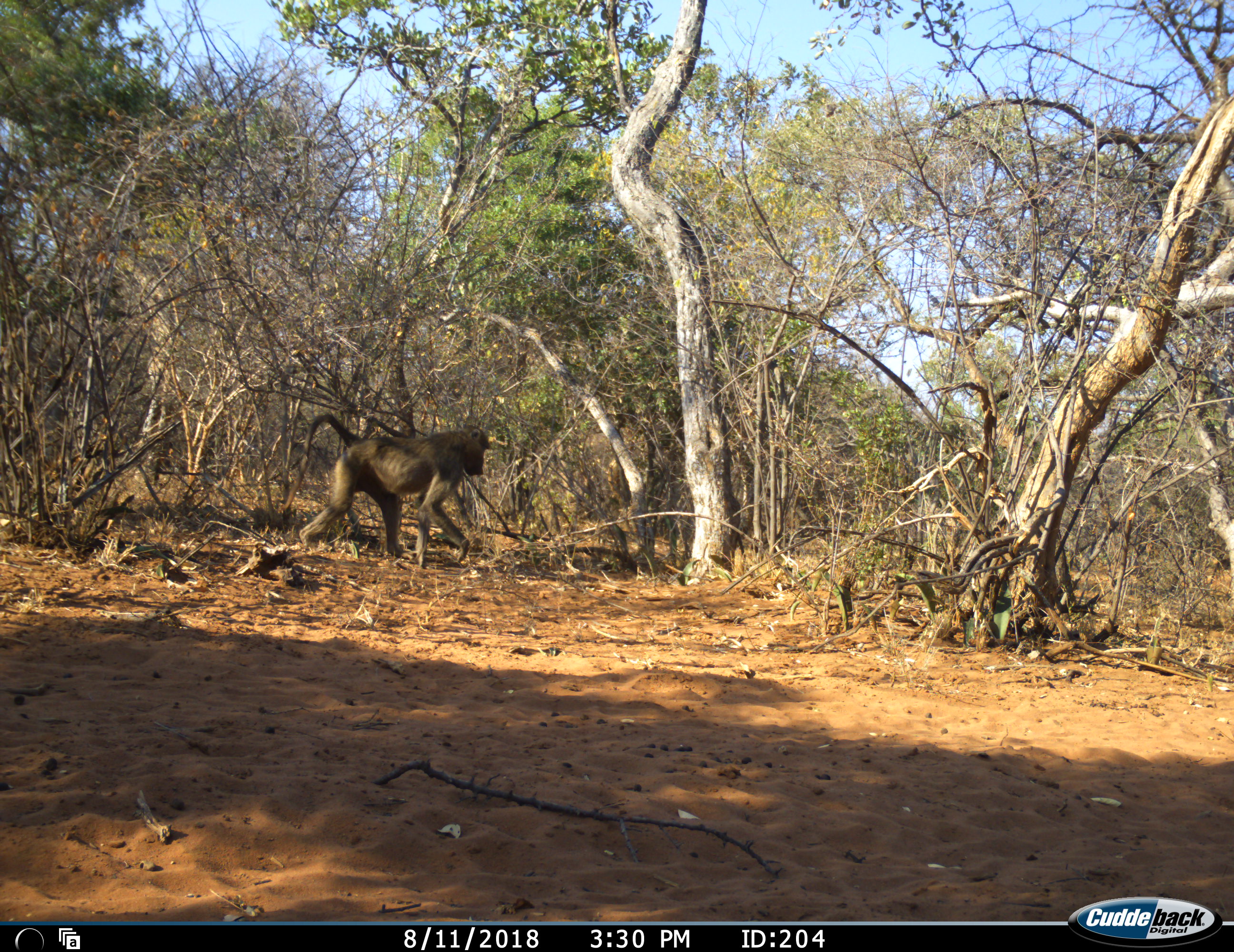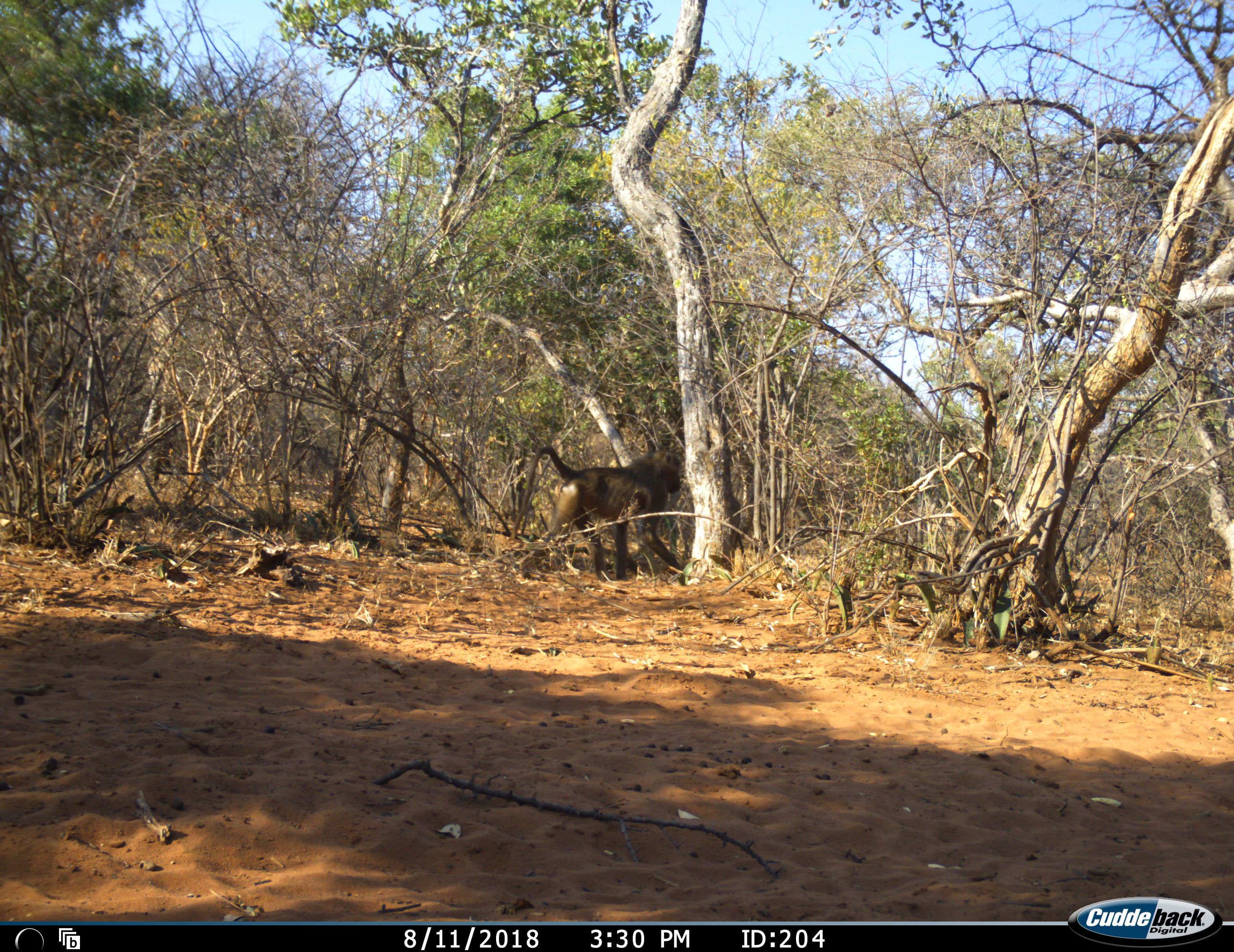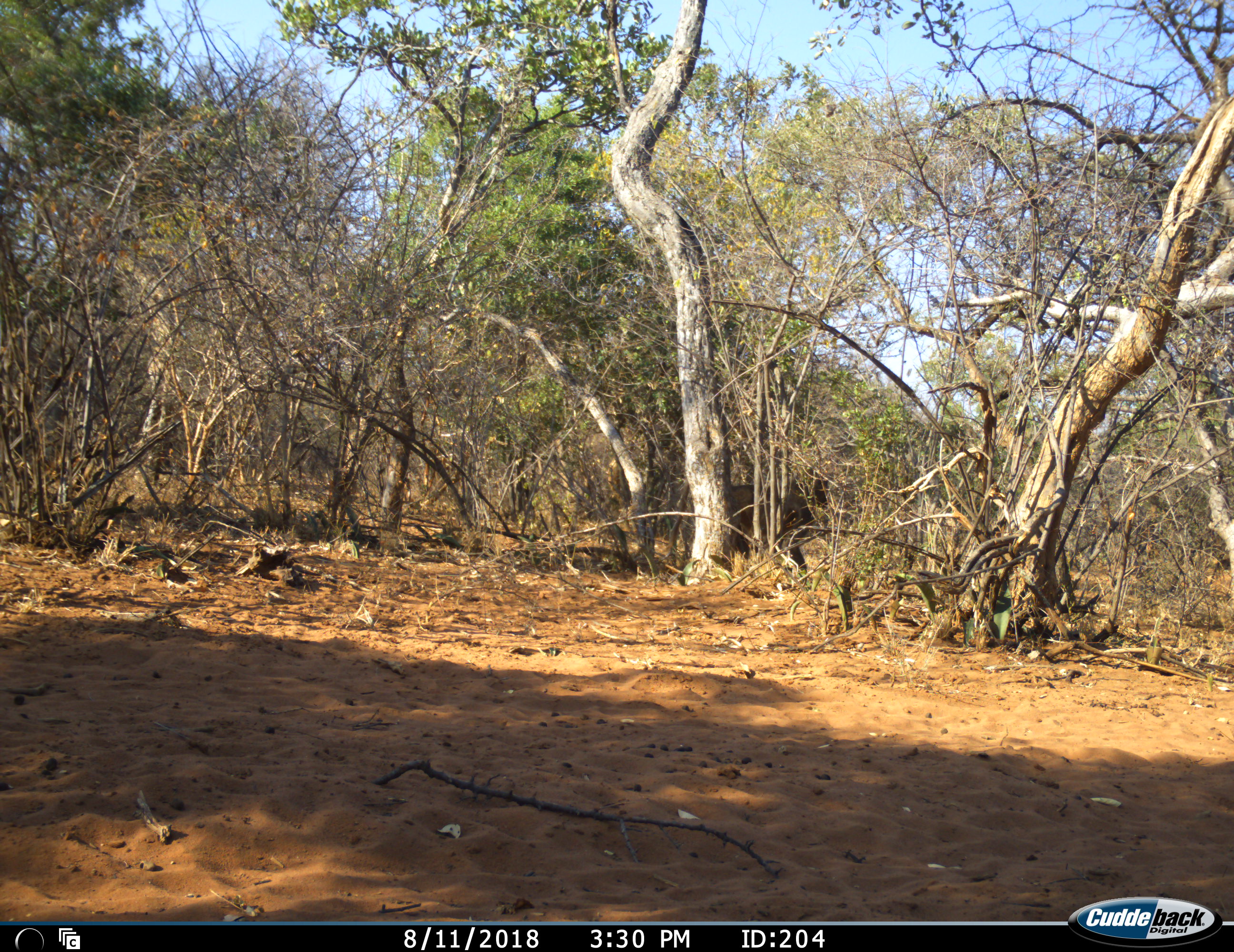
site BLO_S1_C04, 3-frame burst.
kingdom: Animalia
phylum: Chordata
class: Mammalia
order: Primates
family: Cercopithecidae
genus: Papio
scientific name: Papio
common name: baboon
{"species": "baboon (Papio)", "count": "1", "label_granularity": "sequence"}